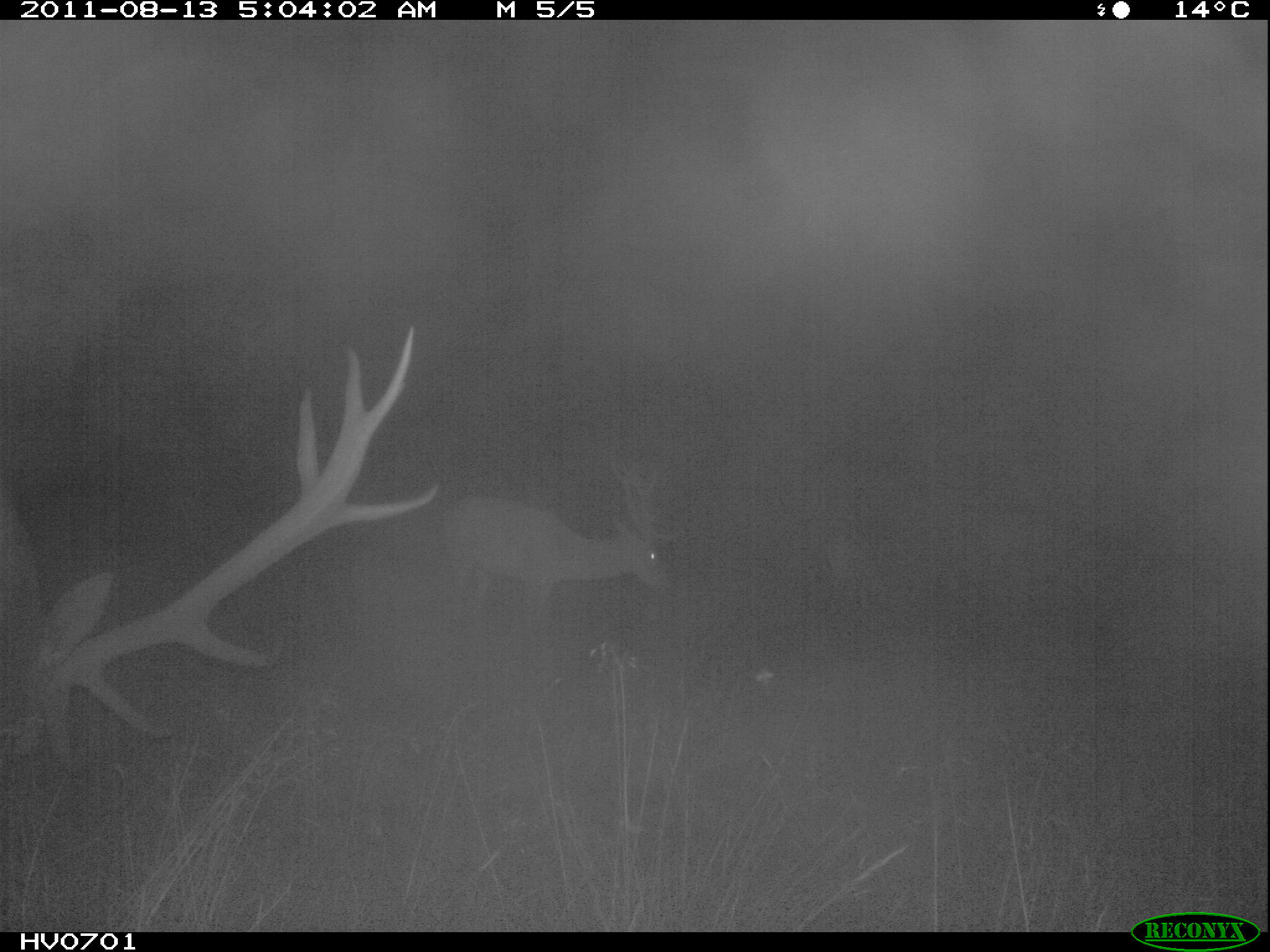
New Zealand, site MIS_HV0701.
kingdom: Animalia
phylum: Chordata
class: Mammalia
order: Artiodactyla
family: Cervidae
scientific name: Cervidae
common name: deer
Deer (Cervidae).